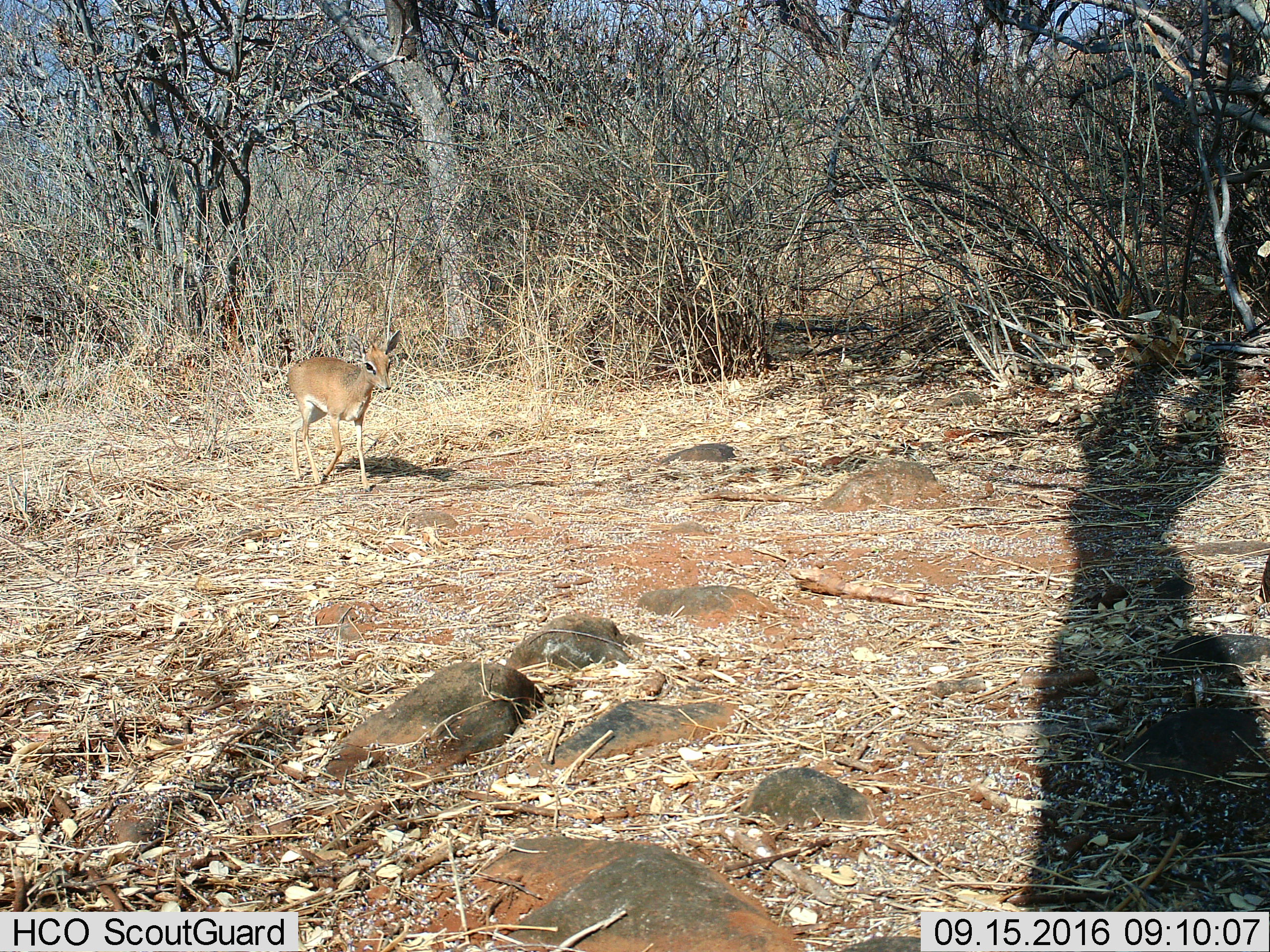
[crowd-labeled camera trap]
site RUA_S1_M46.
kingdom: Animalia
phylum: Chordata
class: Mammalia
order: Artiodactyla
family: Bovidae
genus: Madoqua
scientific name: Madoqua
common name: dik-dik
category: dikdik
Dikdik (dik-dik) (Madoqua), count 1. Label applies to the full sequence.